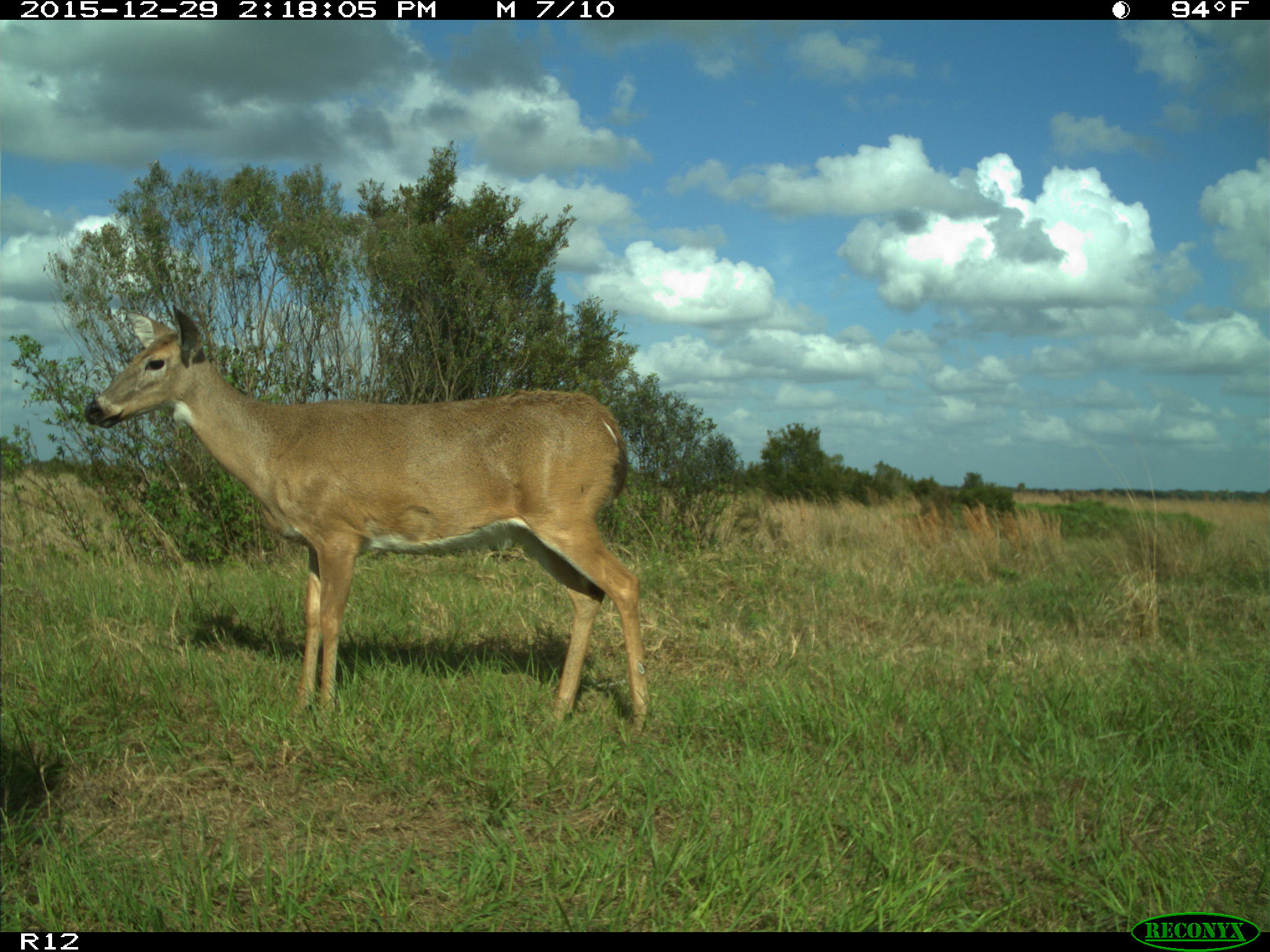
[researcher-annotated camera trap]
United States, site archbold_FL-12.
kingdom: Animalia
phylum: Chordata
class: Mammalia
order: Artiodactyla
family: Cervidae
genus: Odocoileus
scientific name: Odocoileus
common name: deer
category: unidentified deer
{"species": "unidentified deer (deer) (Odocoileus)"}